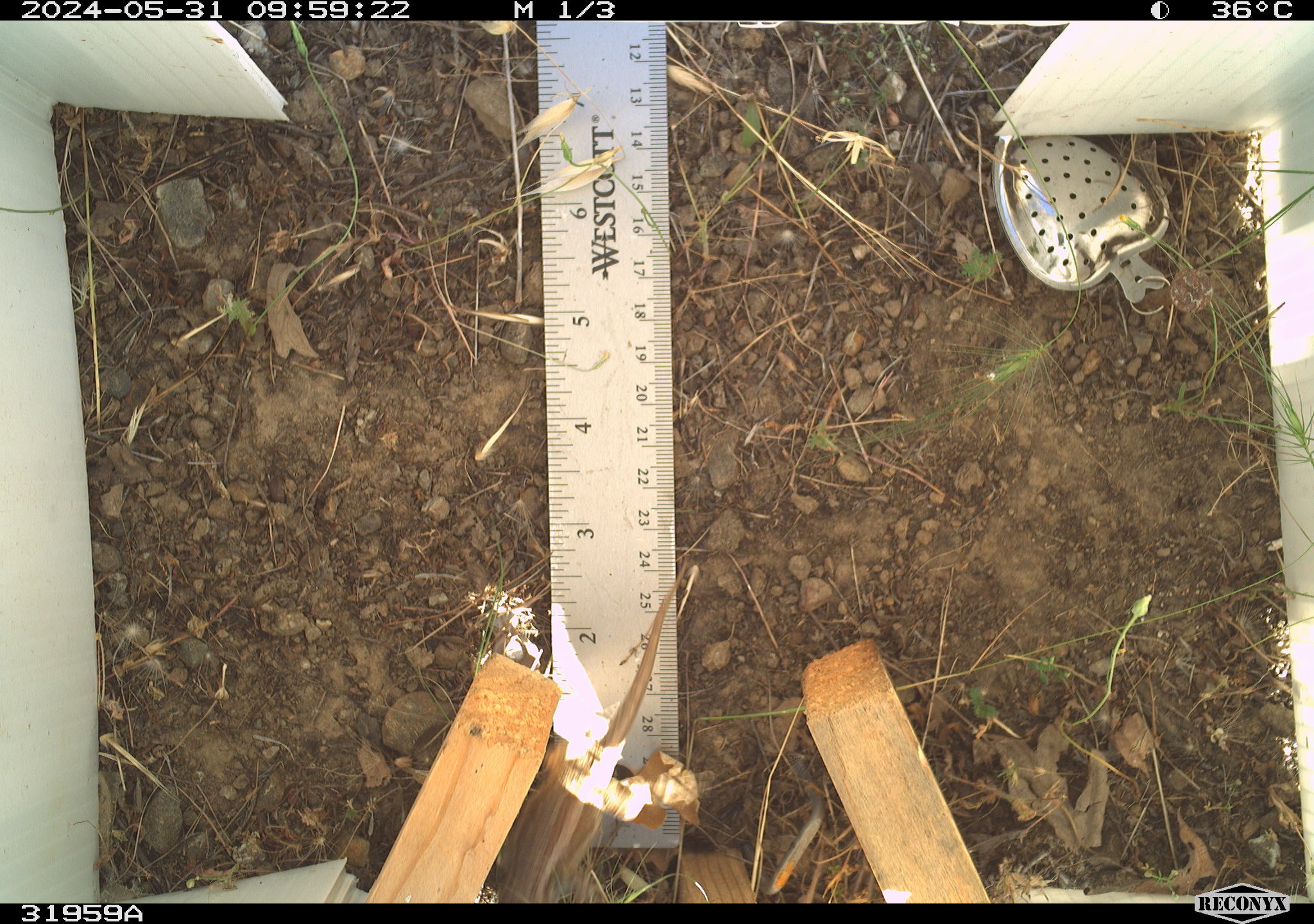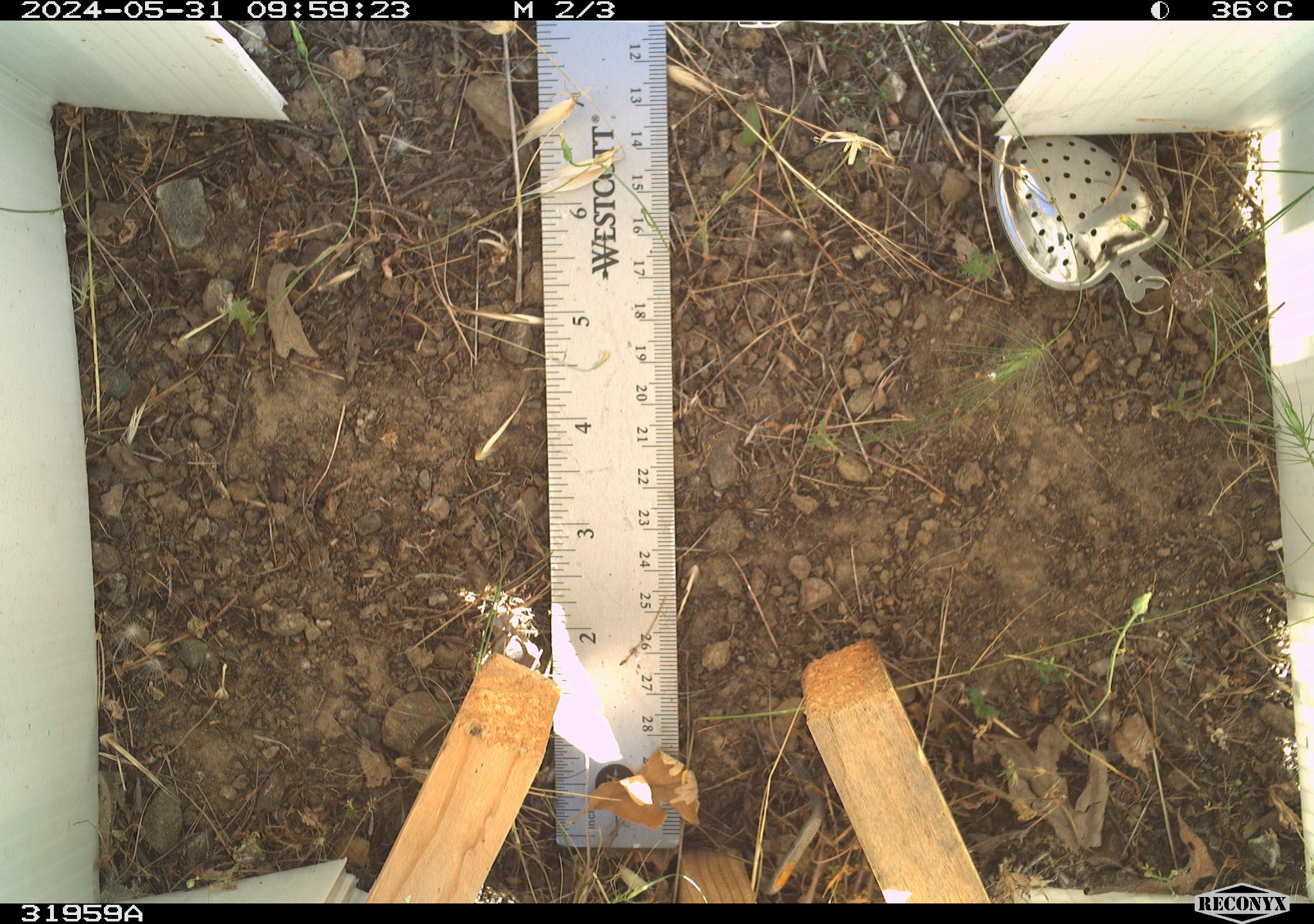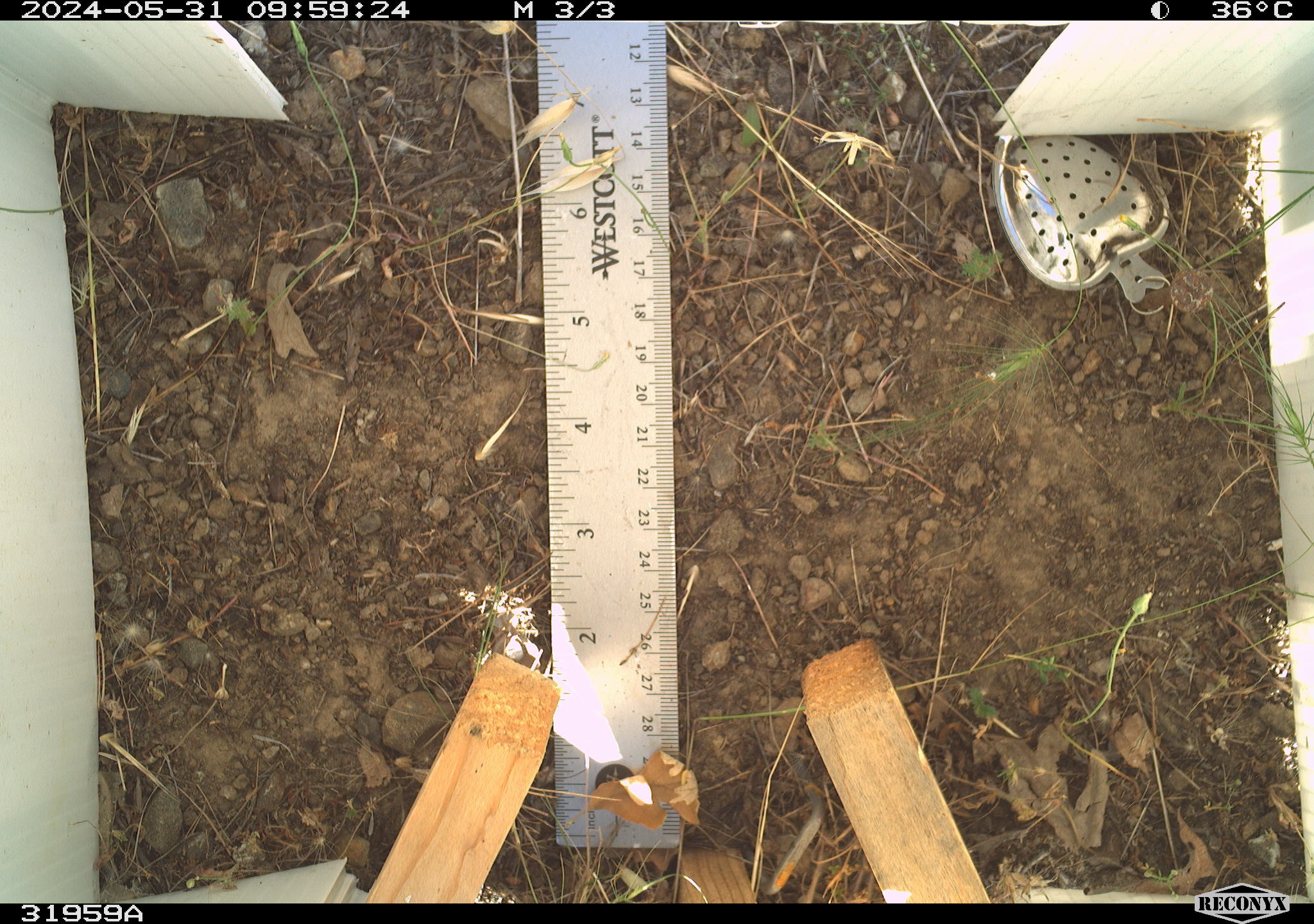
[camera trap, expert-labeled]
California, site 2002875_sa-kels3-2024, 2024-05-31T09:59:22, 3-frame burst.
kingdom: Animalia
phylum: Chordata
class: Reptilia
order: Squamata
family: Phrynosomatidae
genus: Sceloporus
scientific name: Sceloporus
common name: spiny lizards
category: sceloporus species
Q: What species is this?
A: Sceloporus species (spiny lizards) (Sceloporus).